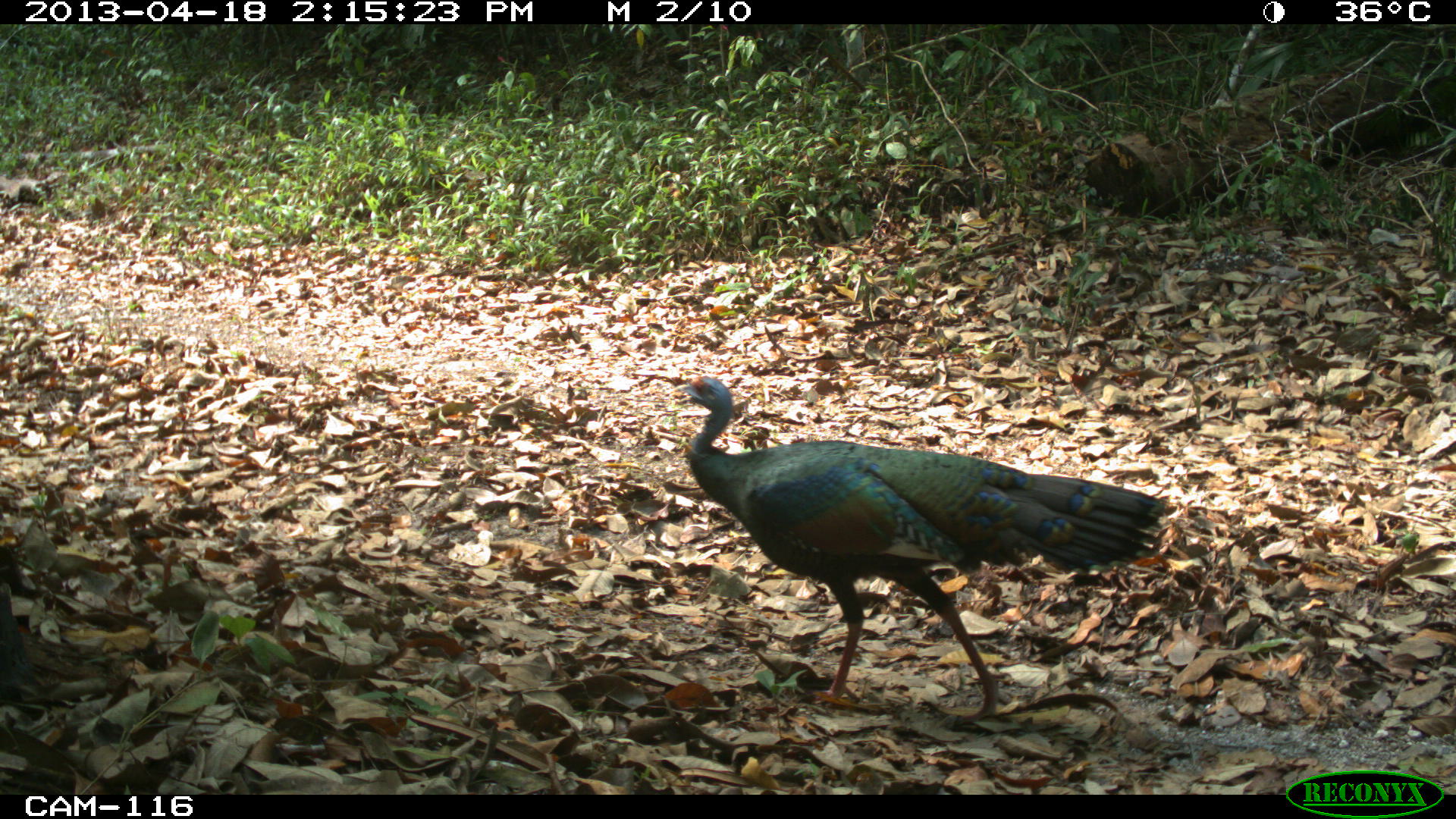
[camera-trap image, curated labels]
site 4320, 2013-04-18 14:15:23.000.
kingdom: Animalia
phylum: Chordata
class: Aves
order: Galliformes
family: Phasianidae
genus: Meleagris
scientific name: Meleagris ocellata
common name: ocellated turkey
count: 1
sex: female